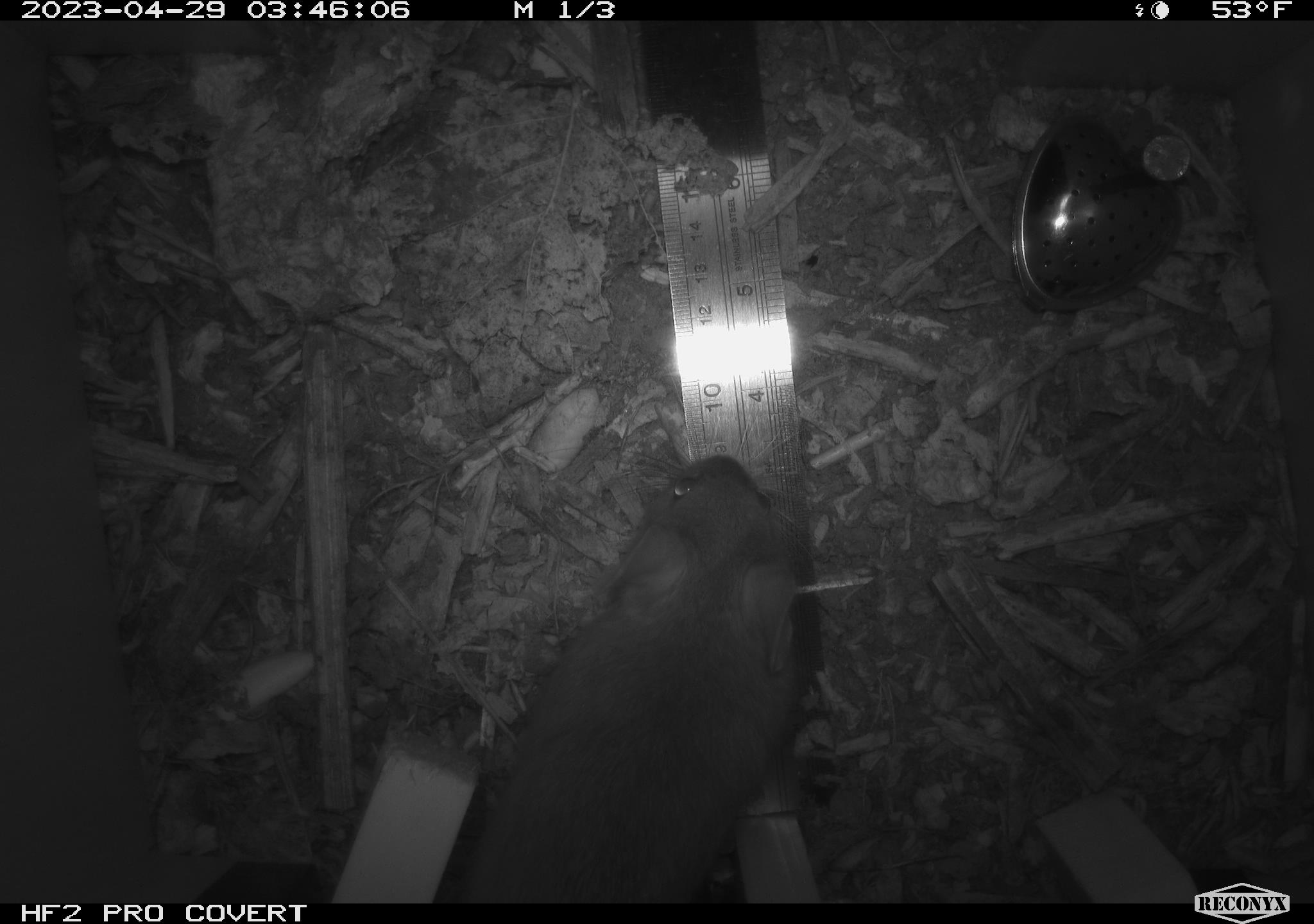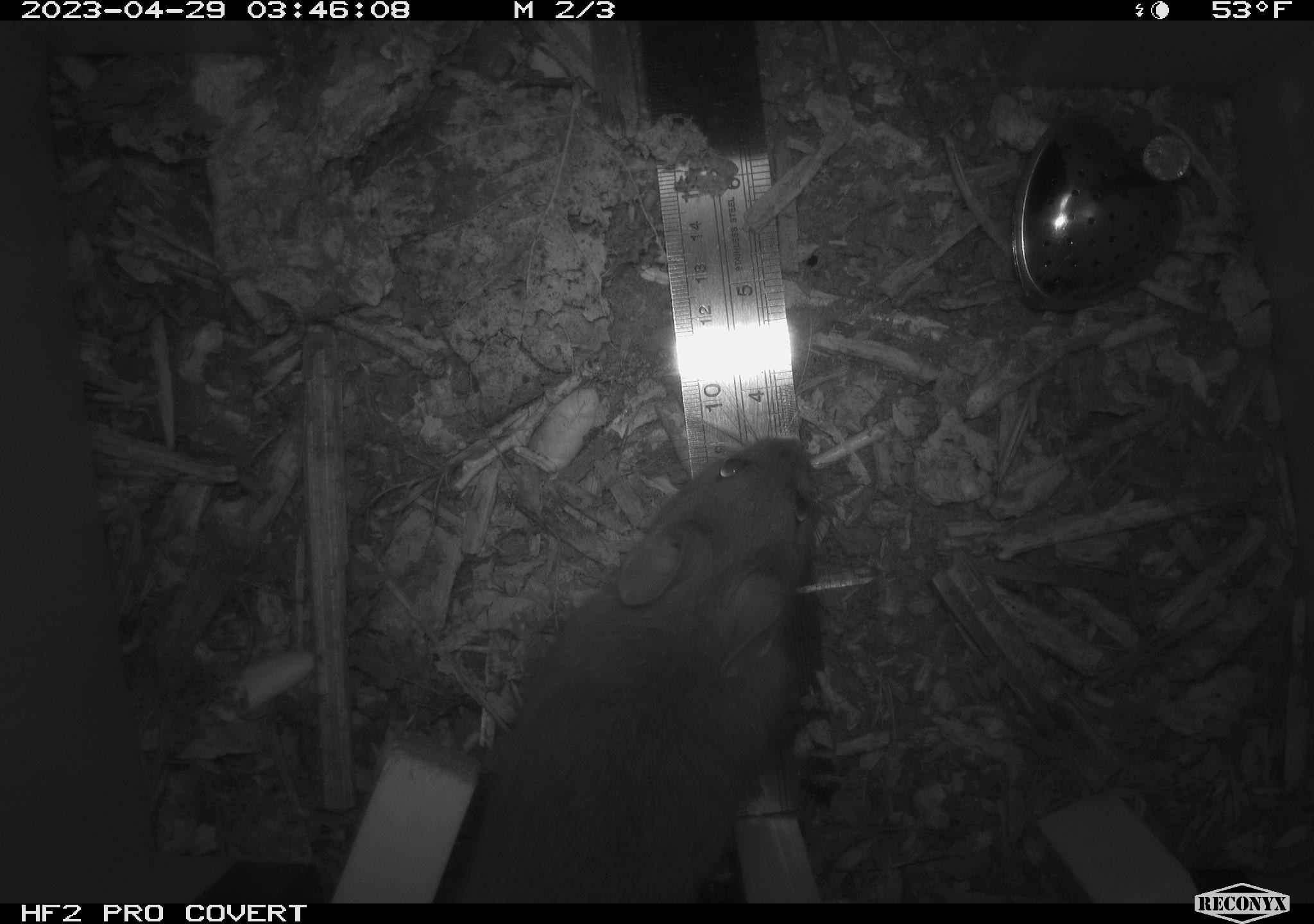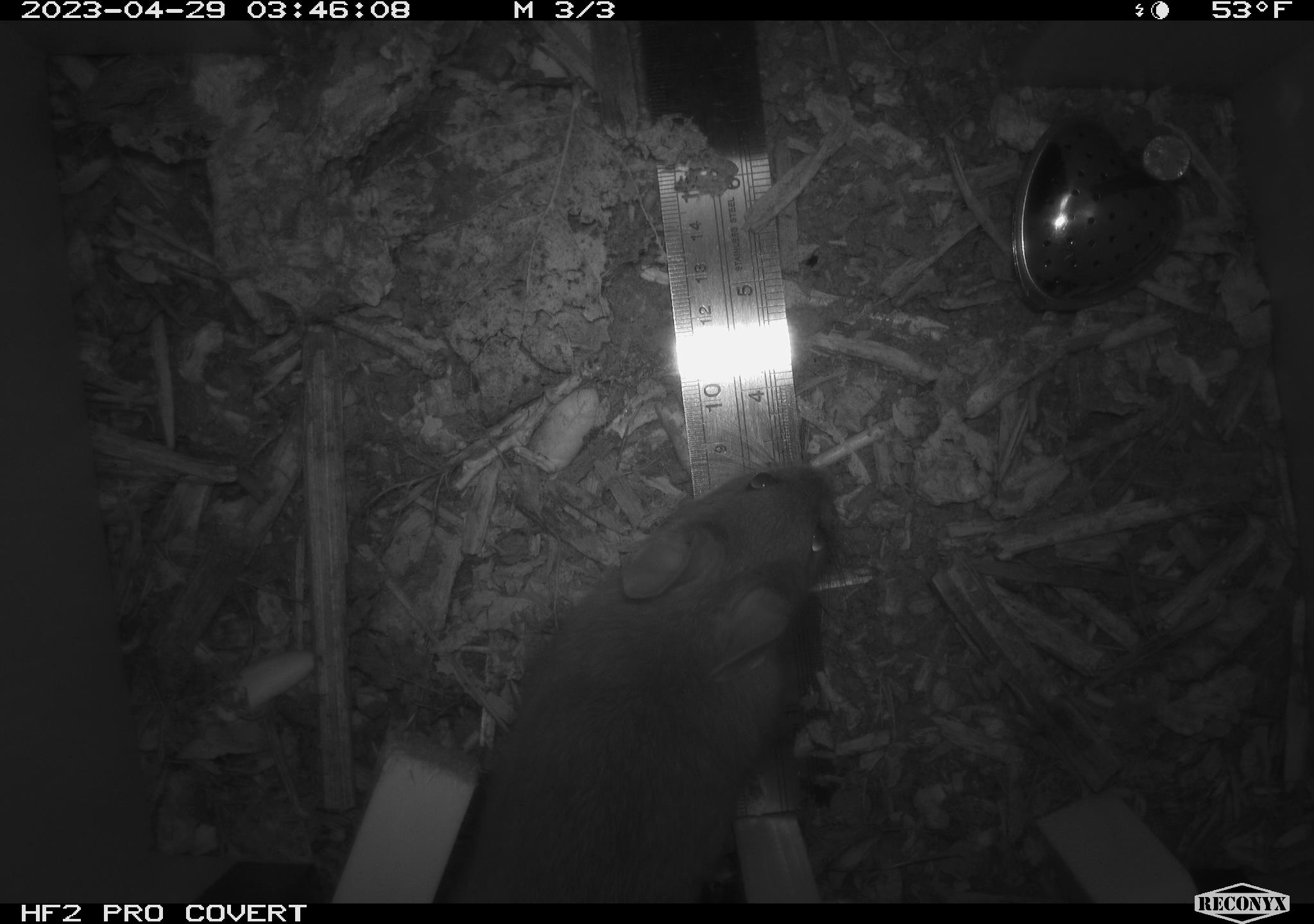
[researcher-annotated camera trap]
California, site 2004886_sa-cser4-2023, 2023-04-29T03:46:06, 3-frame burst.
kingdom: Animalia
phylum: Chordata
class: Mammalia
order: Rodentia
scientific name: Rodentia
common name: woodrat or rat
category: woodrat or rat species